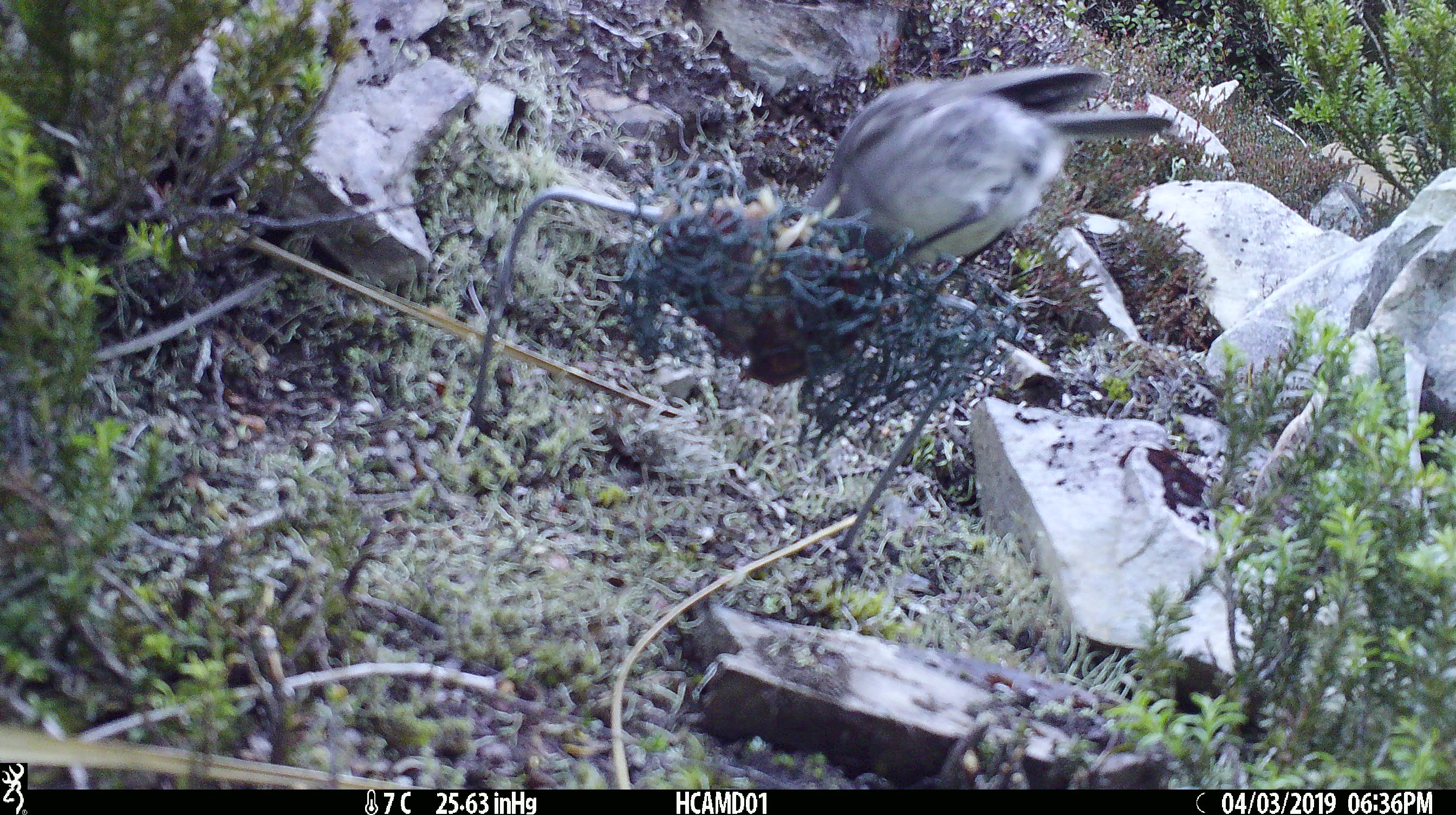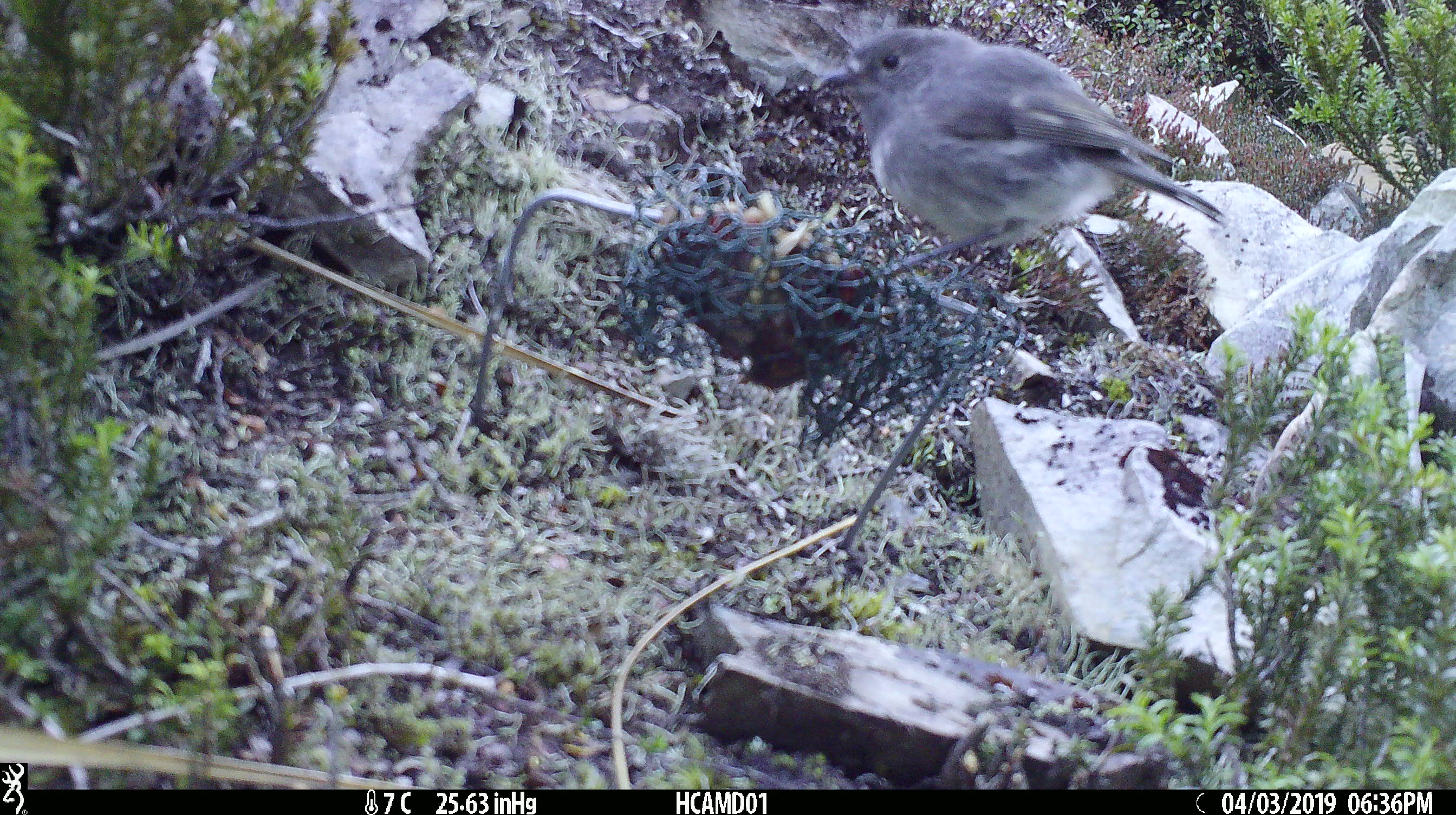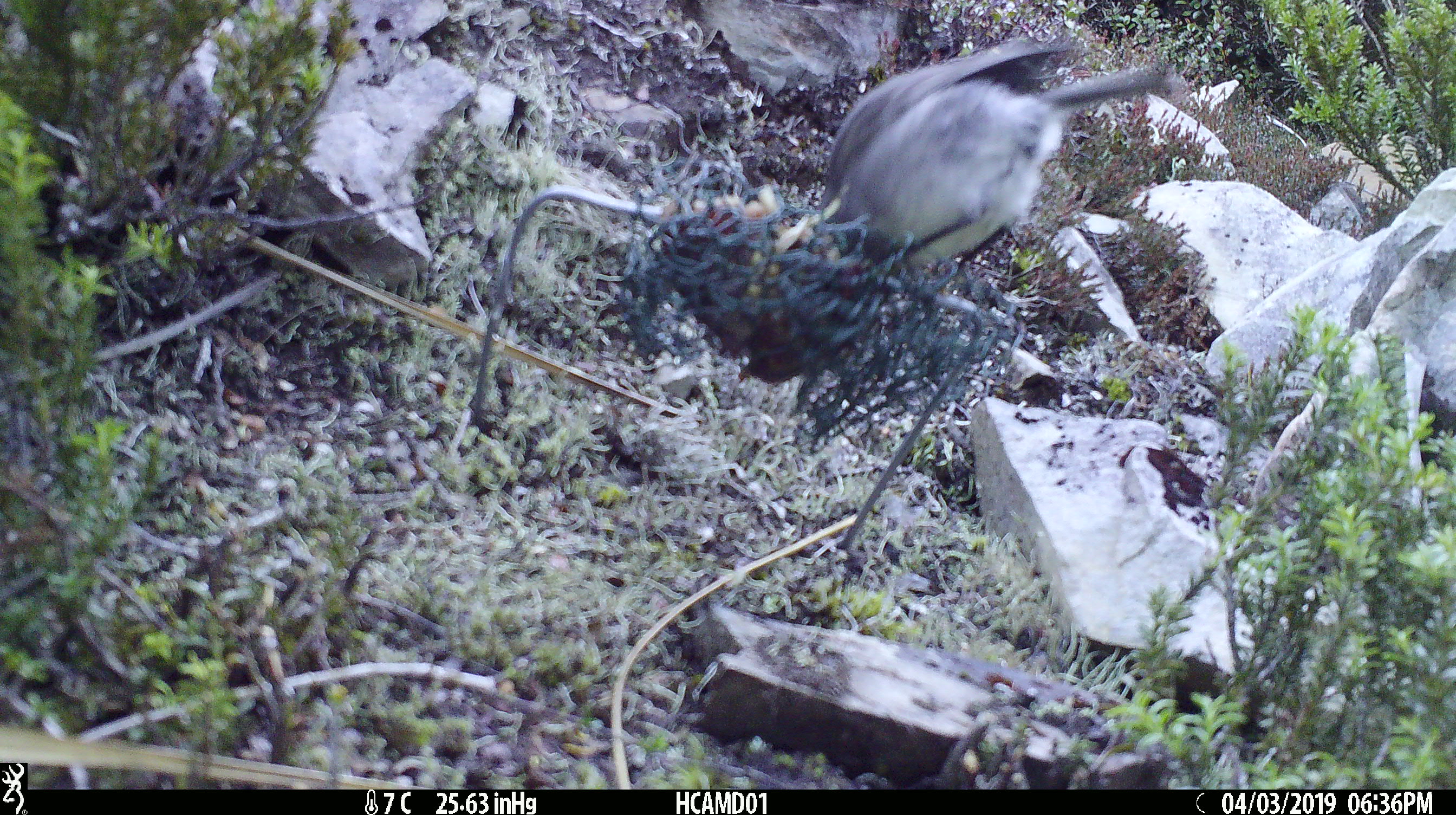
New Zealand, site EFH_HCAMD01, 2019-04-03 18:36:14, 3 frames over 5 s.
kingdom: Animalia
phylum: Chordata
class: Aves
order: Passeriformes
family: Petroicidae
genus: Petroica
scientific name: Petroica australis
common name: new zealand robin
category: robin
Robin (new zealand robin) (Petroica australis).